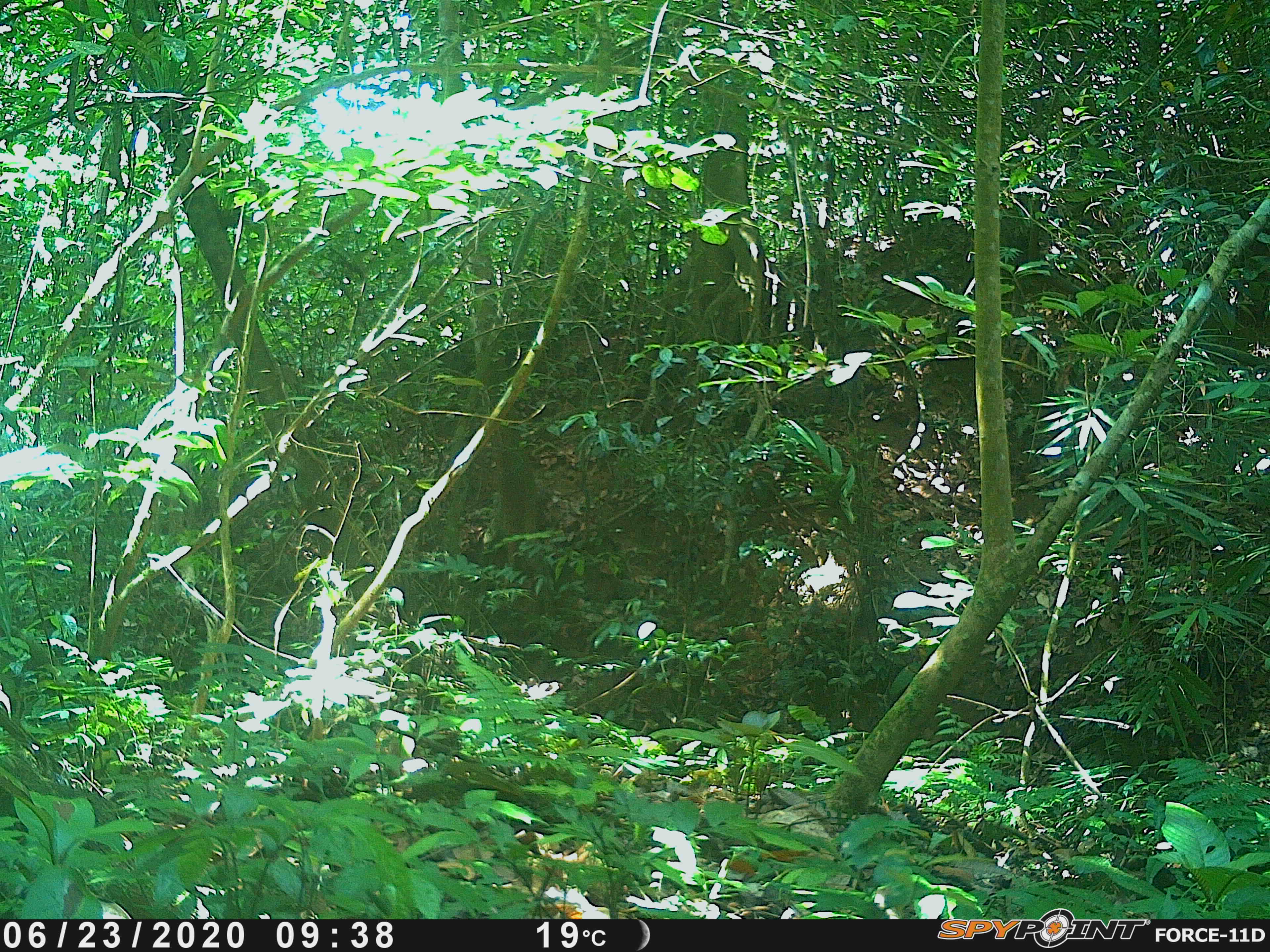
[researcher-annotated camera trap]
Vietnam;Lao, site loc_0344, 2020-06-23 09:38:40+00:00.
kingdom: Animalia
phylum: Chordata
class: Mammalia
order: Artiodactyla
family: Suidae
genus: Sus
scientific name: Sus scrofa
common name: eurasian wild pig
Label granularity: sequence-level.